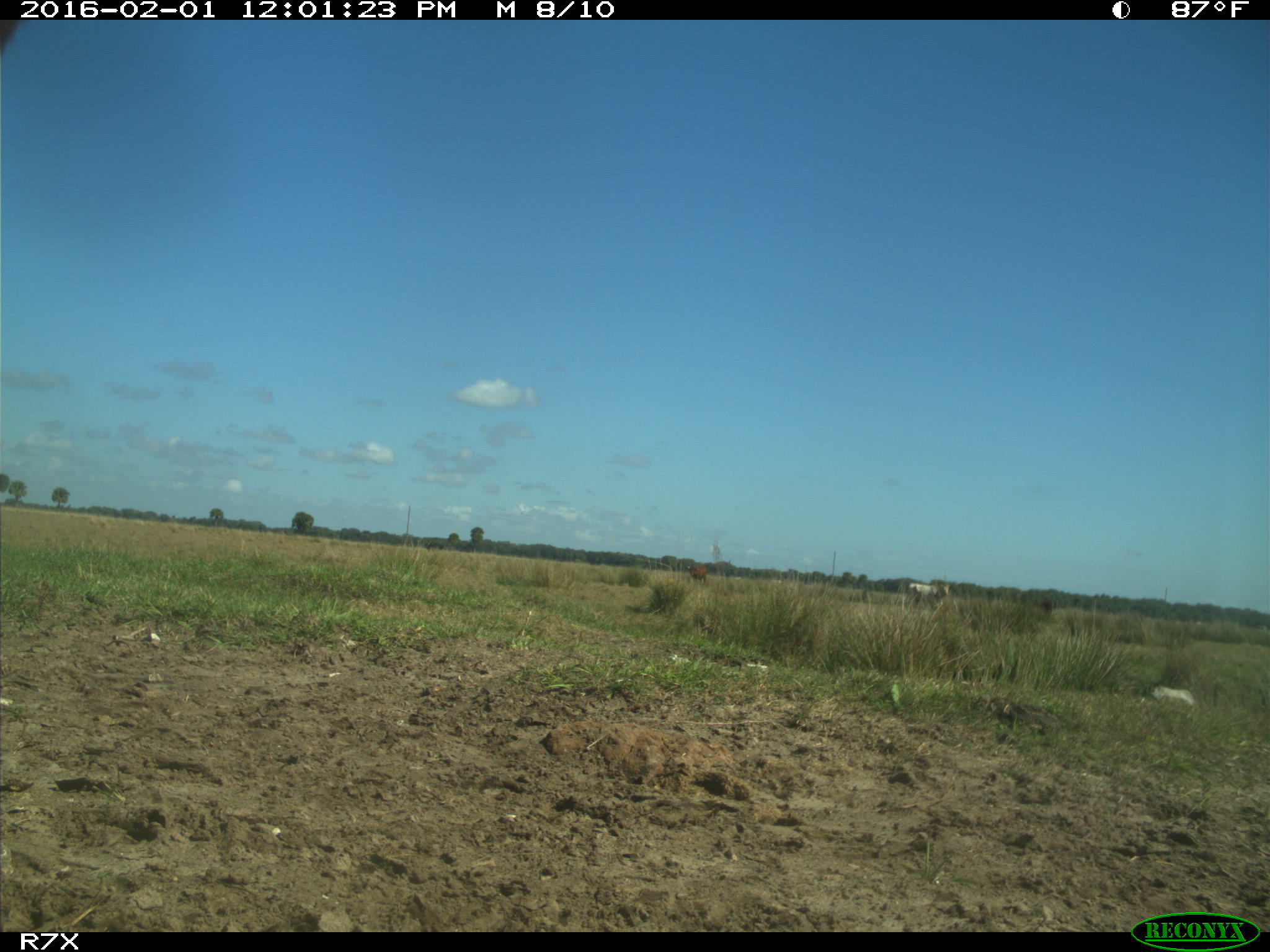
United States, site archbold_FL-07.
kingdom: Animalia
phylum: Chordata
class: Mammalia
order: Artiodactyla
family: Bovidae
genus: Bos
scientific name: Bos taurus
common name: domestic cow